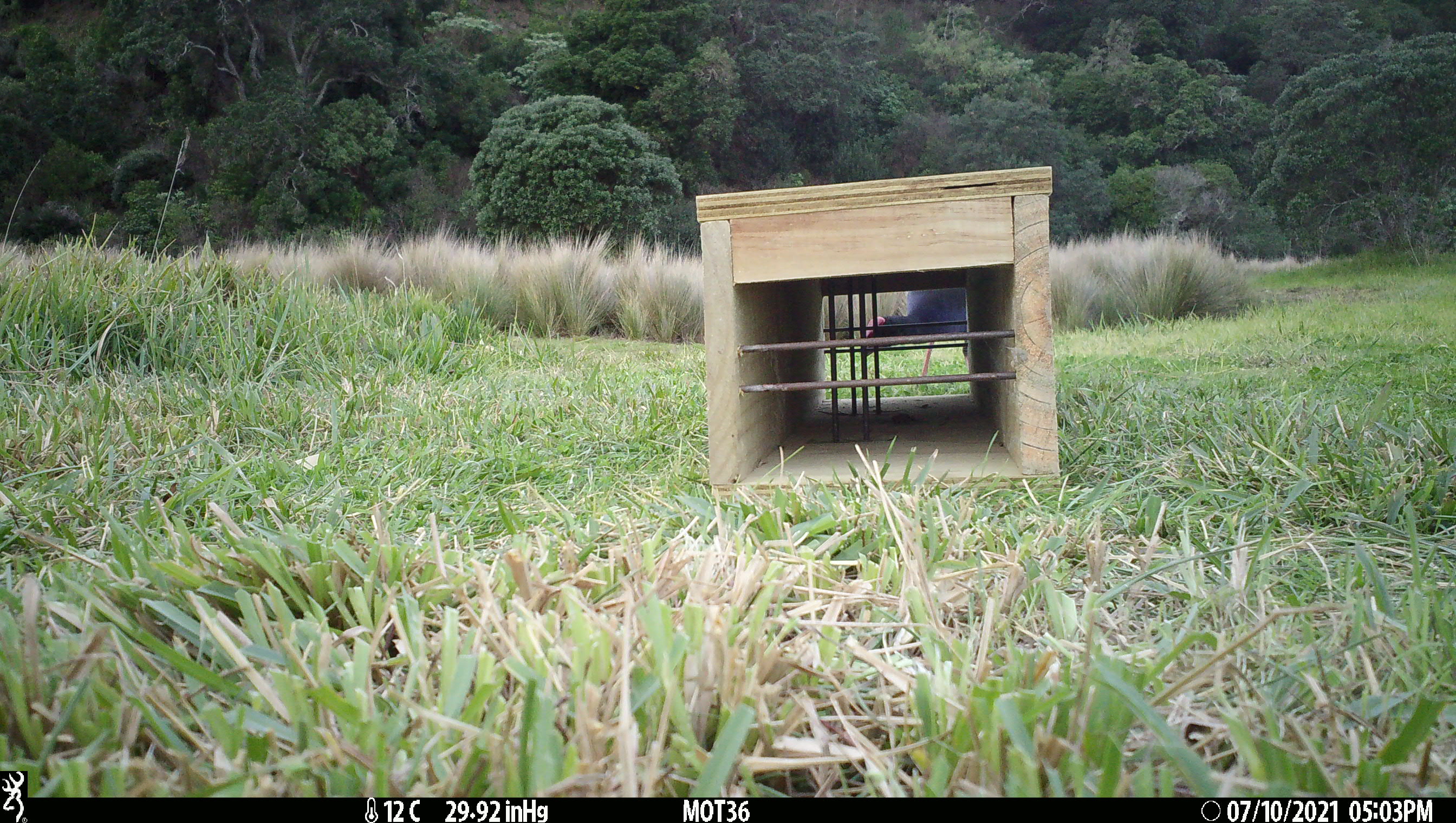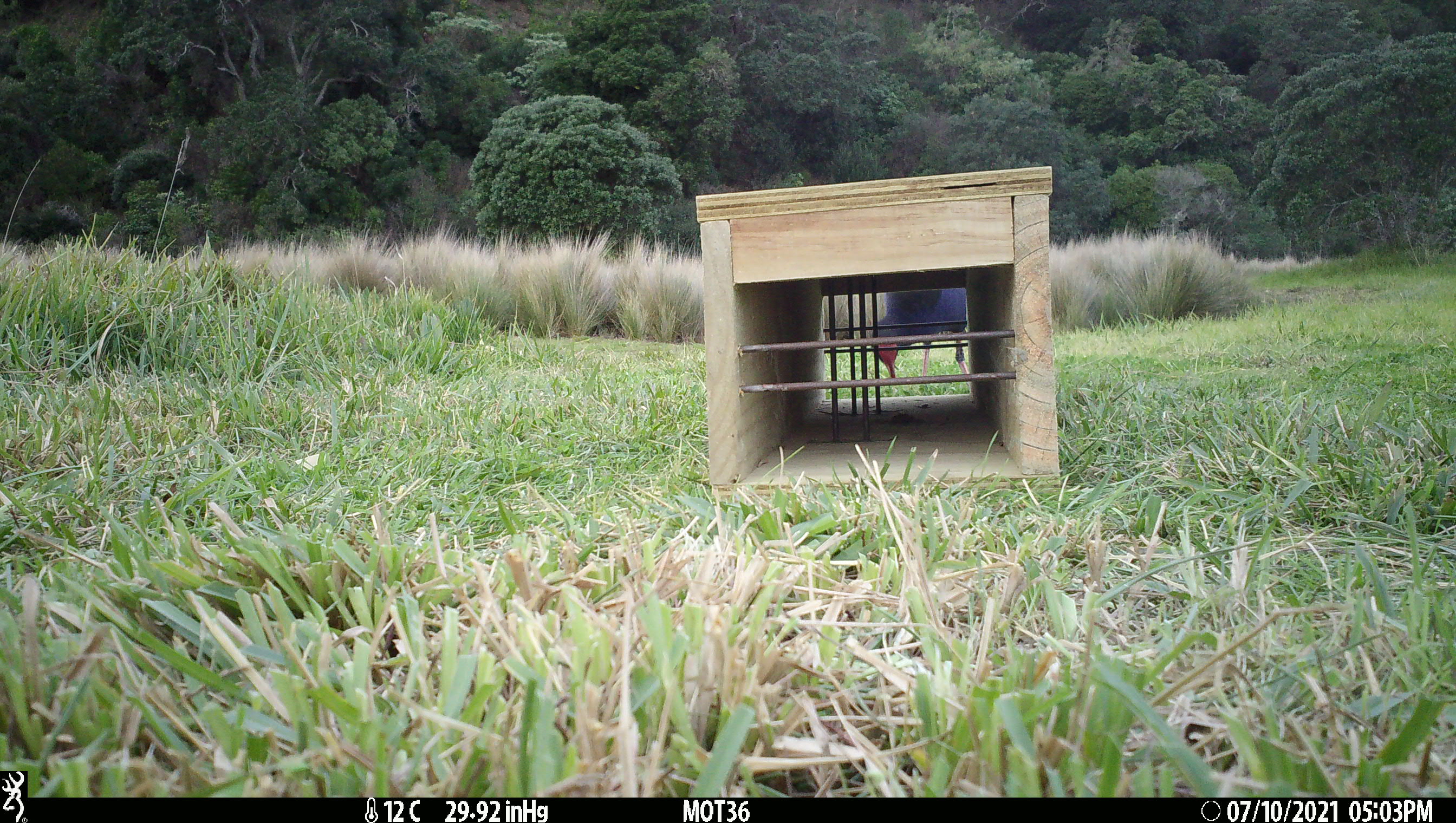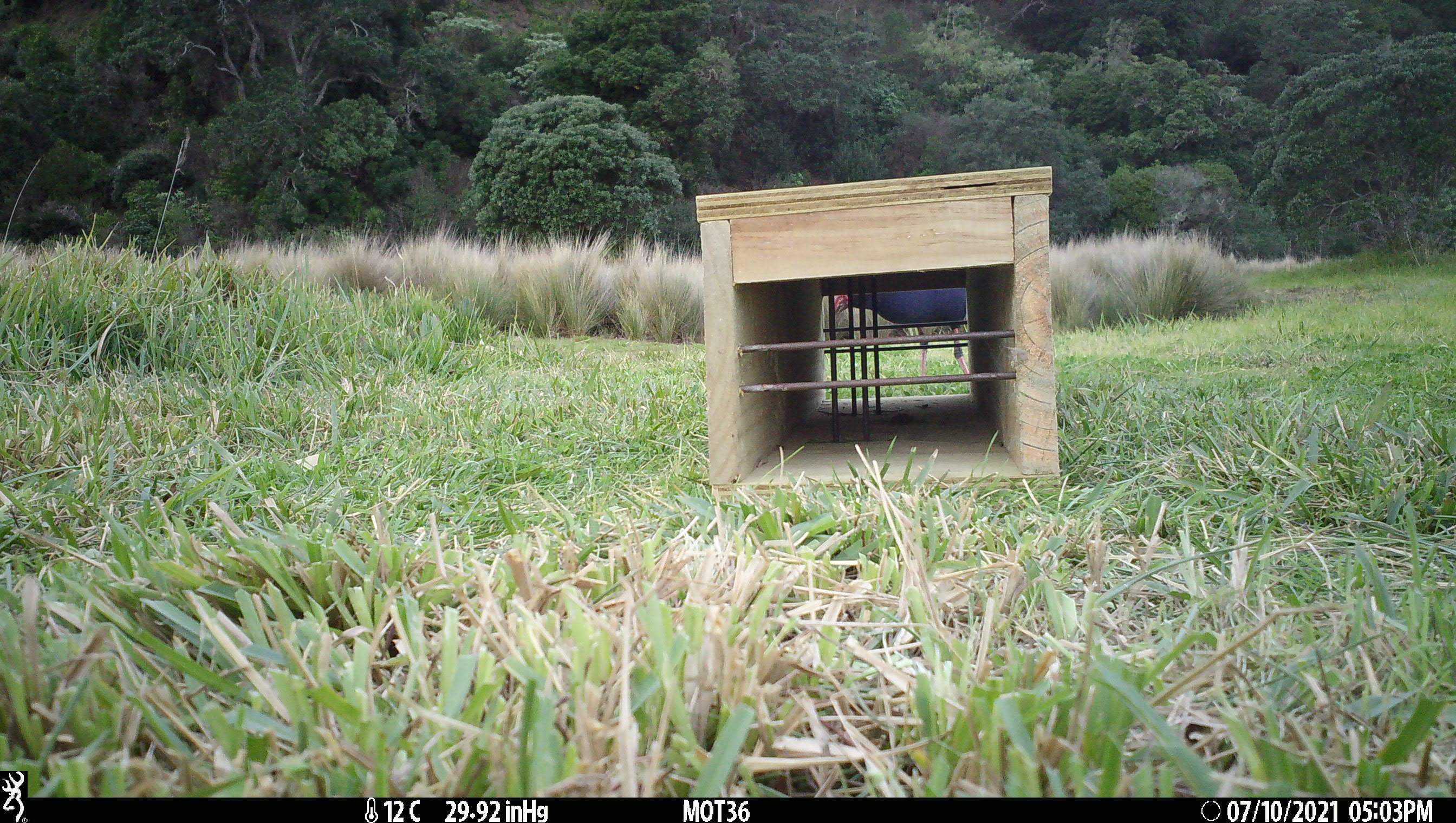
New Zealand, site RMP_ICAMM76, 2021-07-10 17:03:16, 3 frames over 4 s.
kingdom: Animalia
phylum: Chordata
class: Aves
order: Gruiformes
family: Rallidae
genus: Porphyrio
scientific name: Porphyrio melanotus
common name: australasian swamphen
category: pukeko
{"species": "pukeko (australasian swamphen) (Porphyrio melanotus)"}